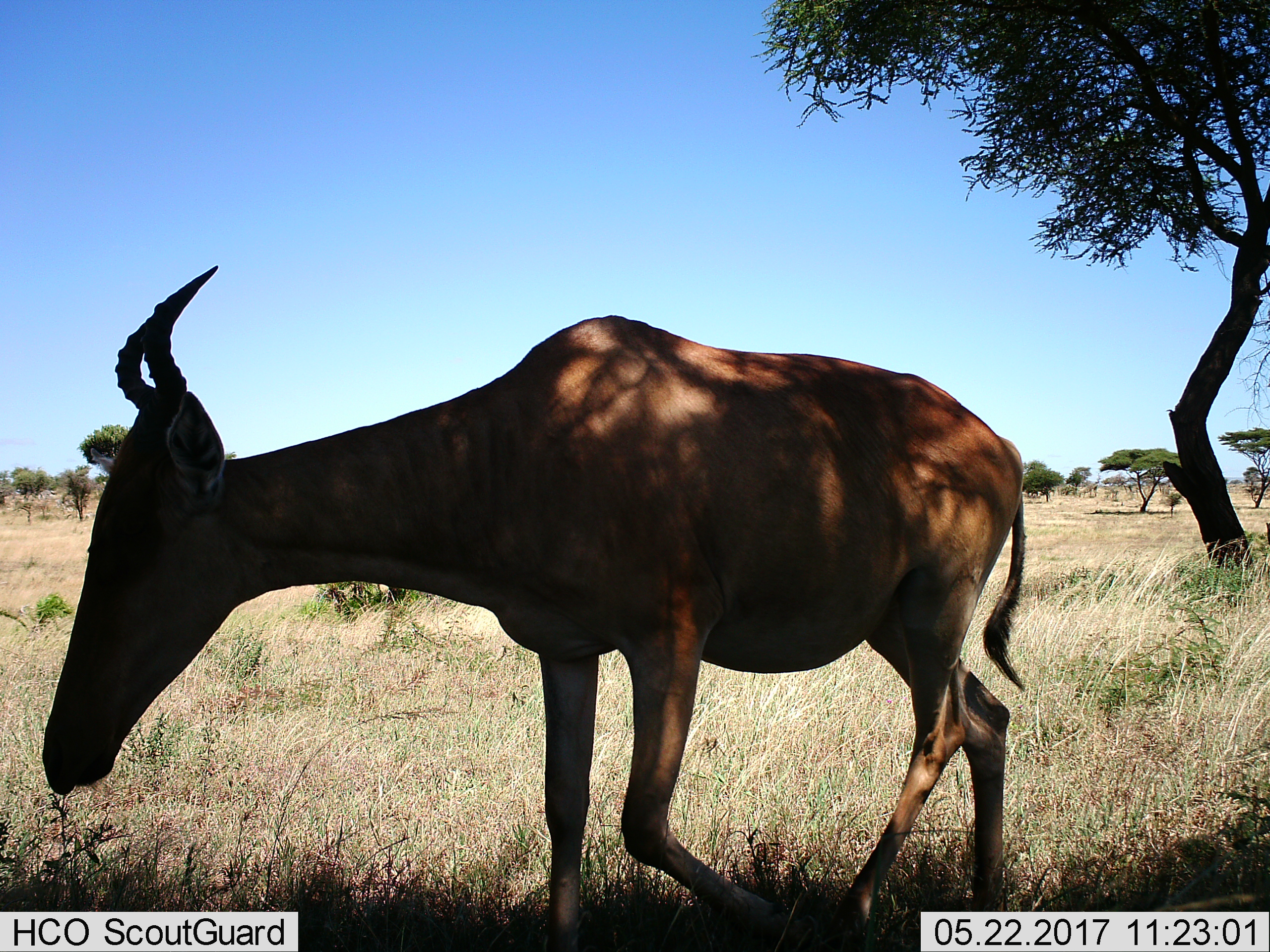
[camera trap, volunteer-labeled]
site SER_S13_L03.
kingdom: Animalia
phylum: Chordata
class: Mammalia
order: Artiodactyla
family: Bovidae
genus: Alcelaphus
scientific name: Alcelaphus buselaphus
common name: hartebeest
Hartebeest (Alcelaphus buselaphus), count 1. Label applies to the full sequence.